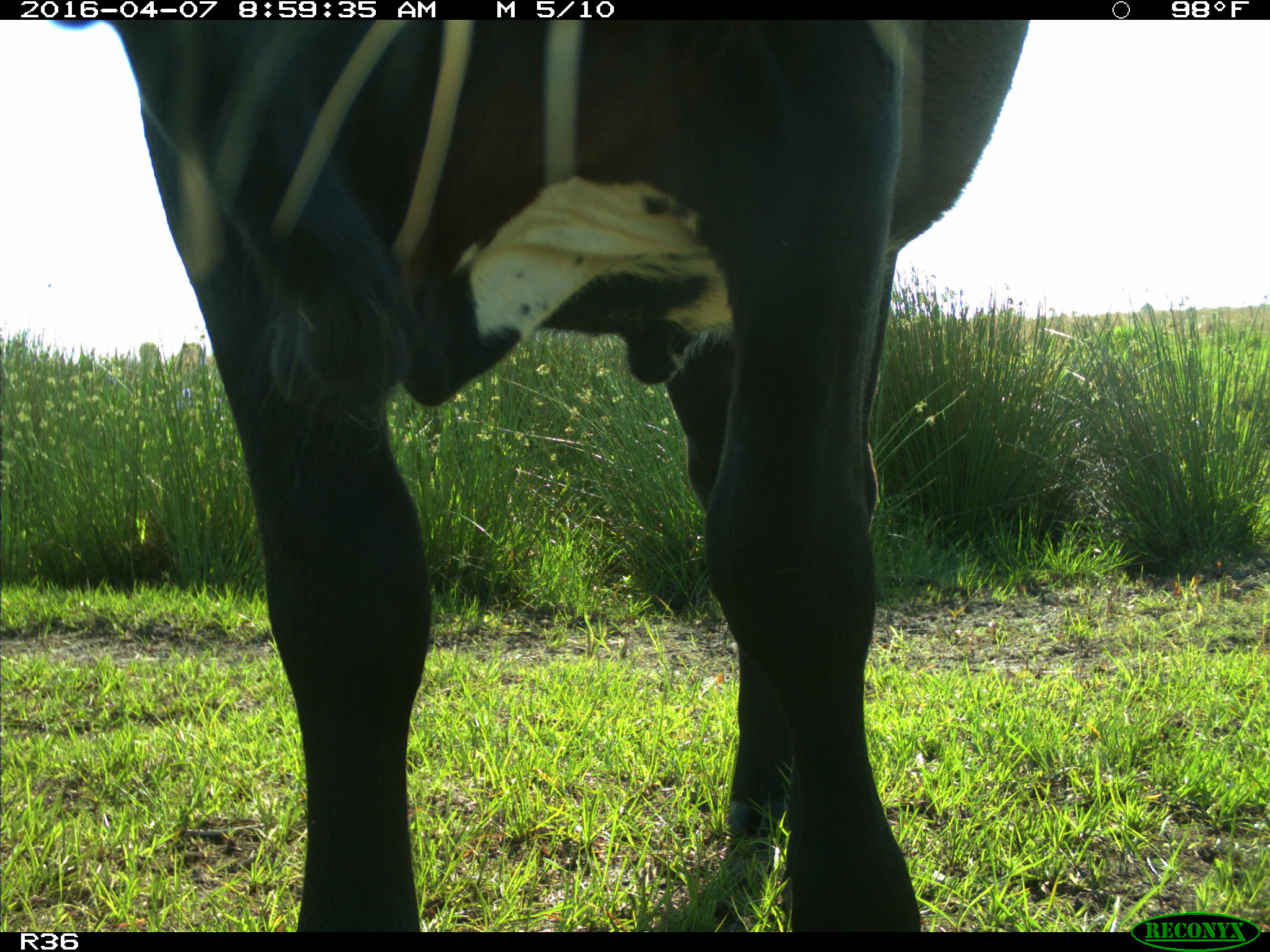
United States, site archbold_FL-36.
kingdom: Animalia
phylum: Chordata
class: Mammalia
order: Artiodactyla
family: Bovidae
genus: Bos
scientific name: Bos taurus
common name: domestic cow